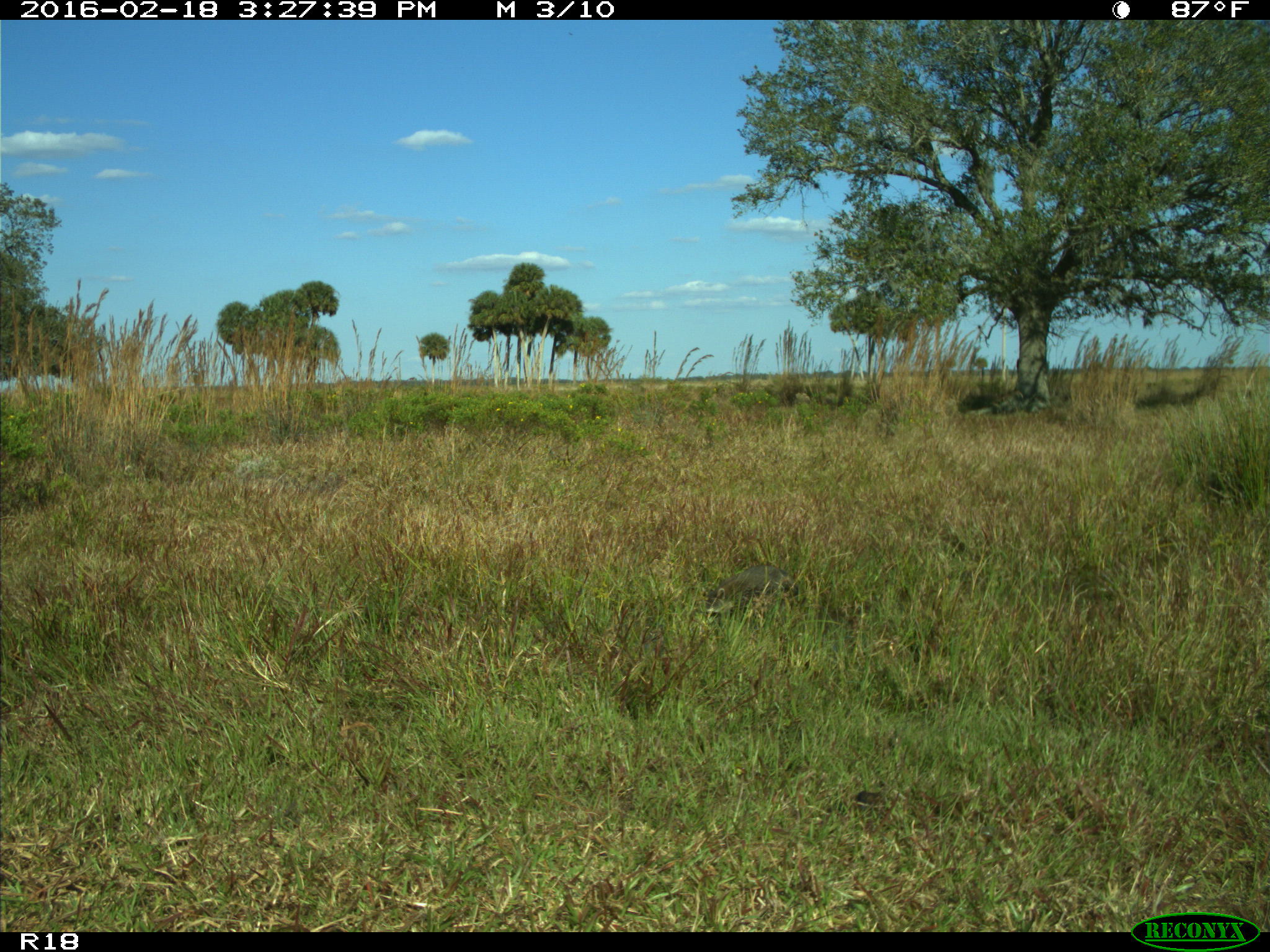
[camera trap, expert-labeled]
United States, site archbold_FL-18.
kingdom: Animalia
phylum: Chordata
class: Mammalia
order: Carnivora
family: Procyonidae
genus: Procyon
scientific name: Procyon lotor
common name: common raccoon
Procyon lotor (common raccoon).